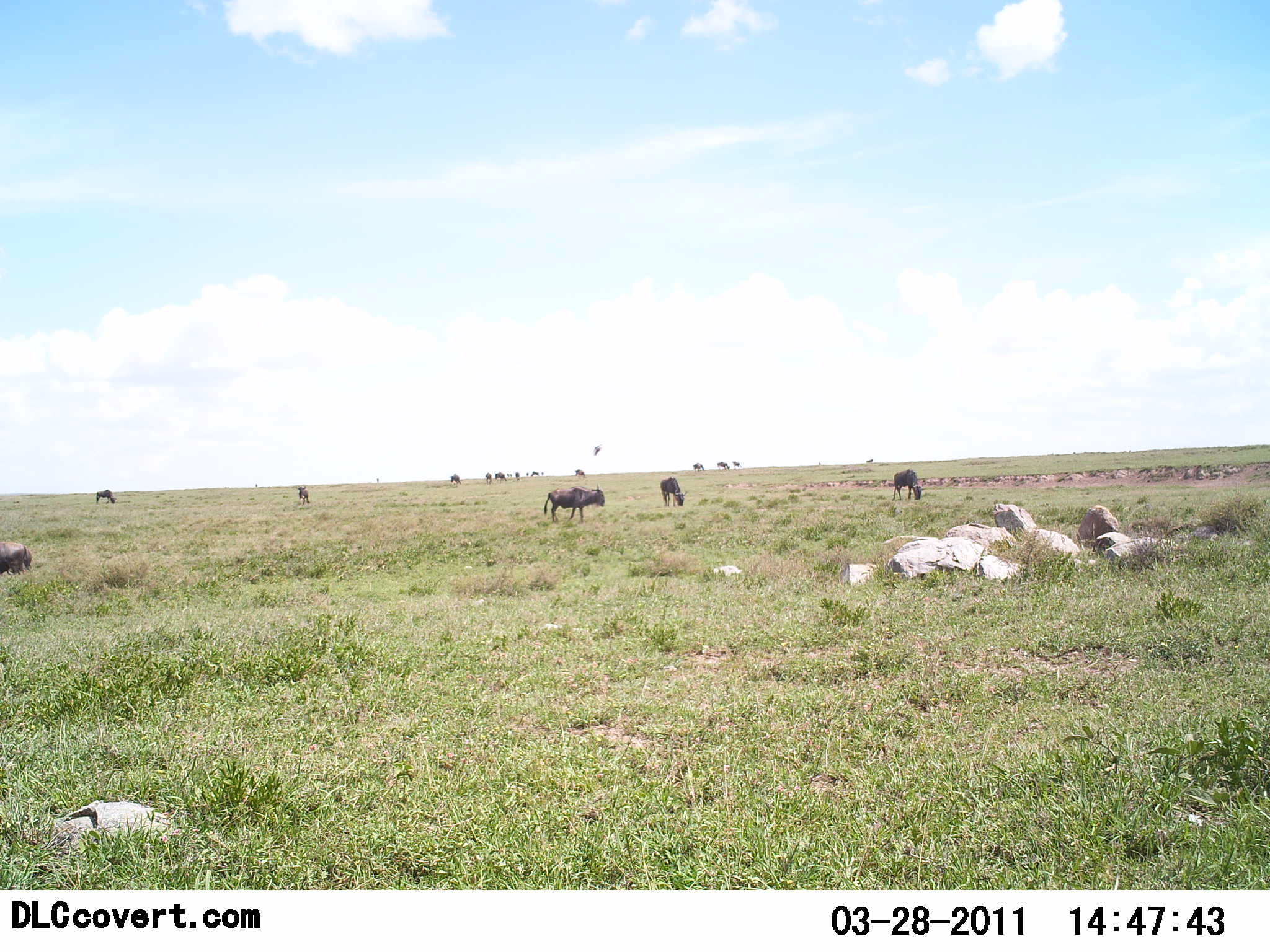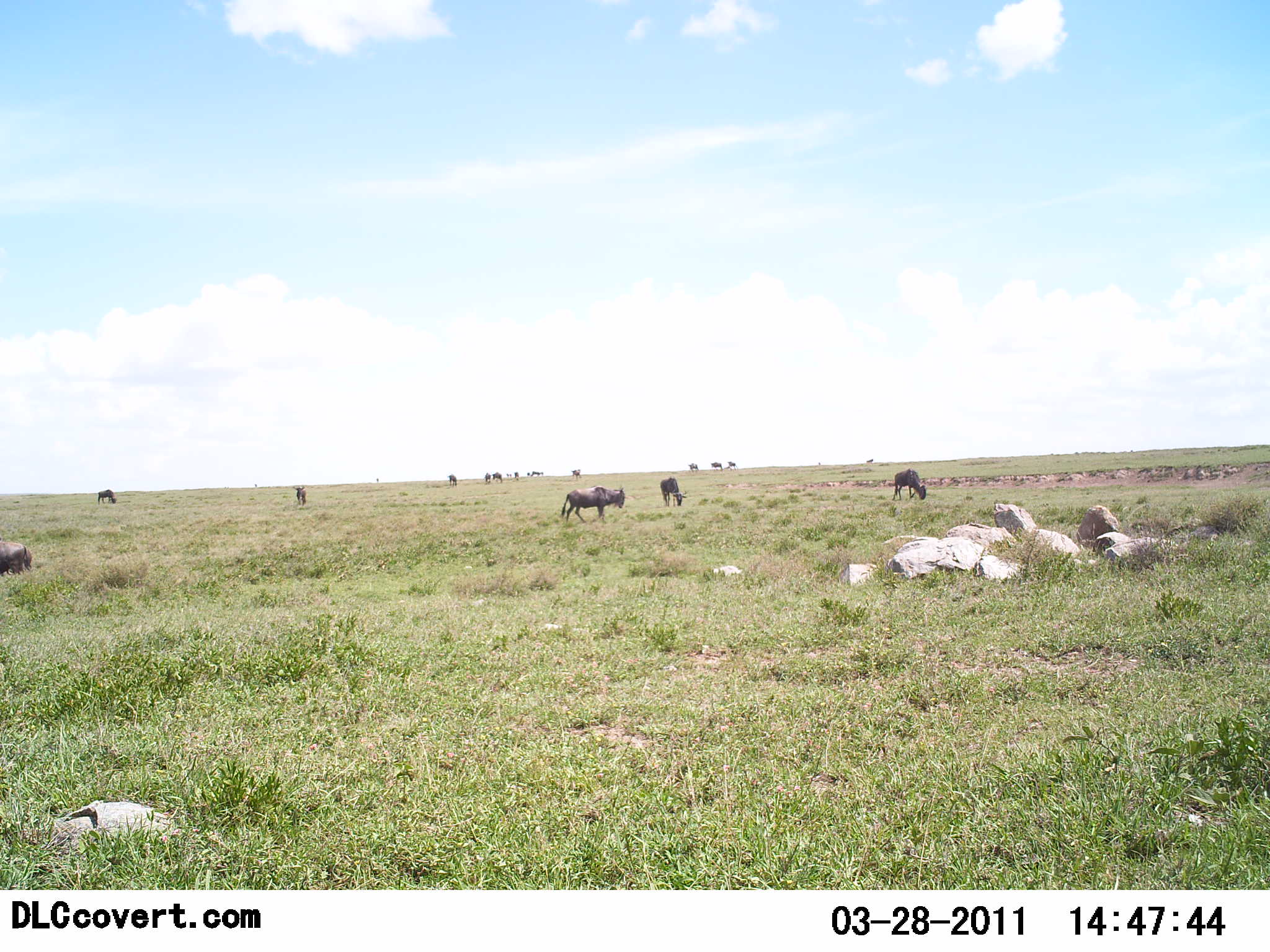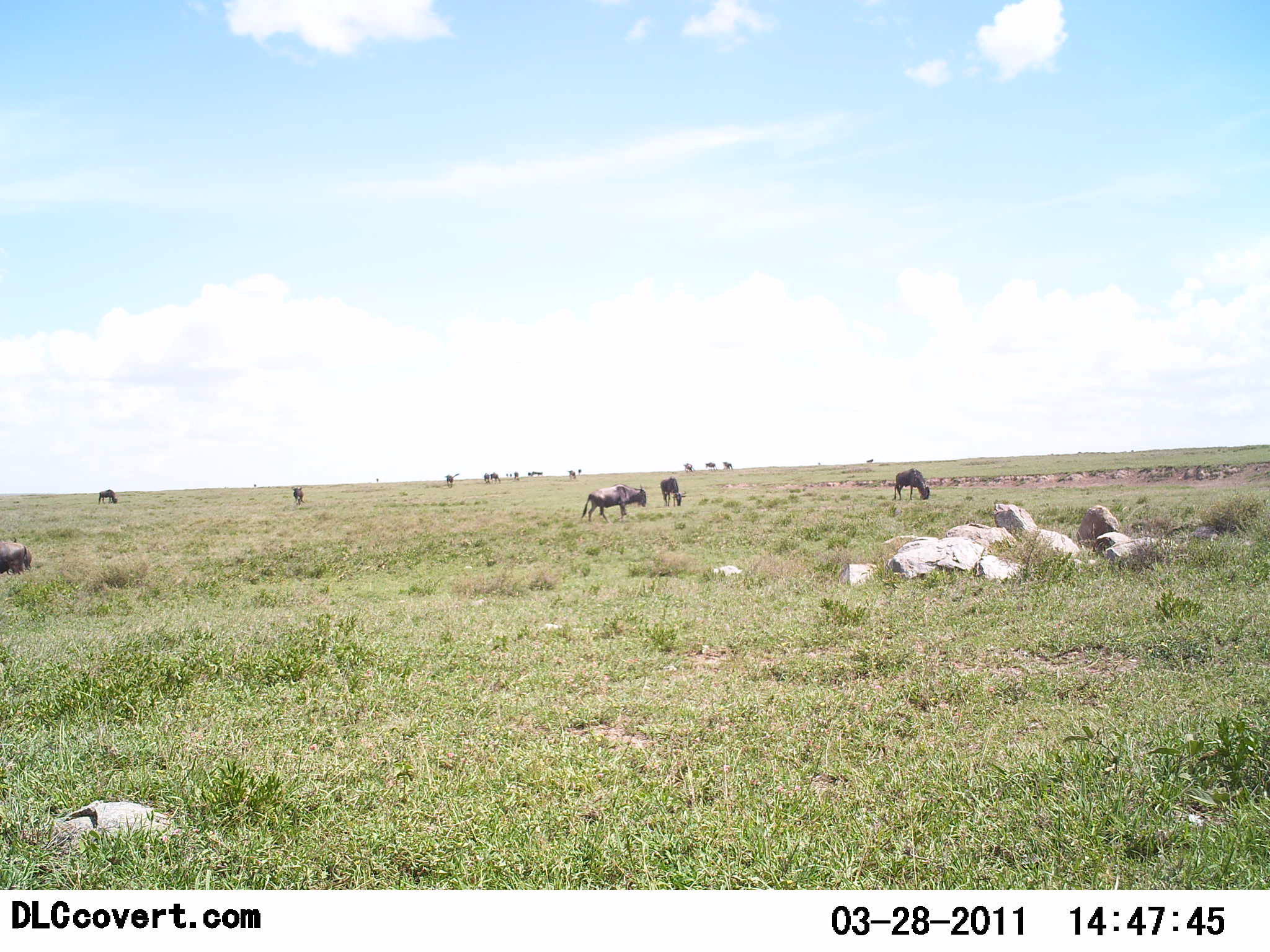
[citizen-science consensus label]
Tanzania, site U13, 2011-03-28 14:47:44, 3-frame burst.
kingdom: Animalia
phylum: Chordata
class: Mammalia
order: Artiodactyla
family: Bovidae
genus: Connochaetes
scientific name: Connochaetes taurinus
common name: blue wildebeest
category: wildebeest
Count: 11-50.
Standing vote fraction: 64%.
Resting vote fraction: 18%.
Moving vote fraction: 73%.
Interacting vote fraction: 0%.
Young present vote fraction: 0%.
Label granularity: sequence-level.